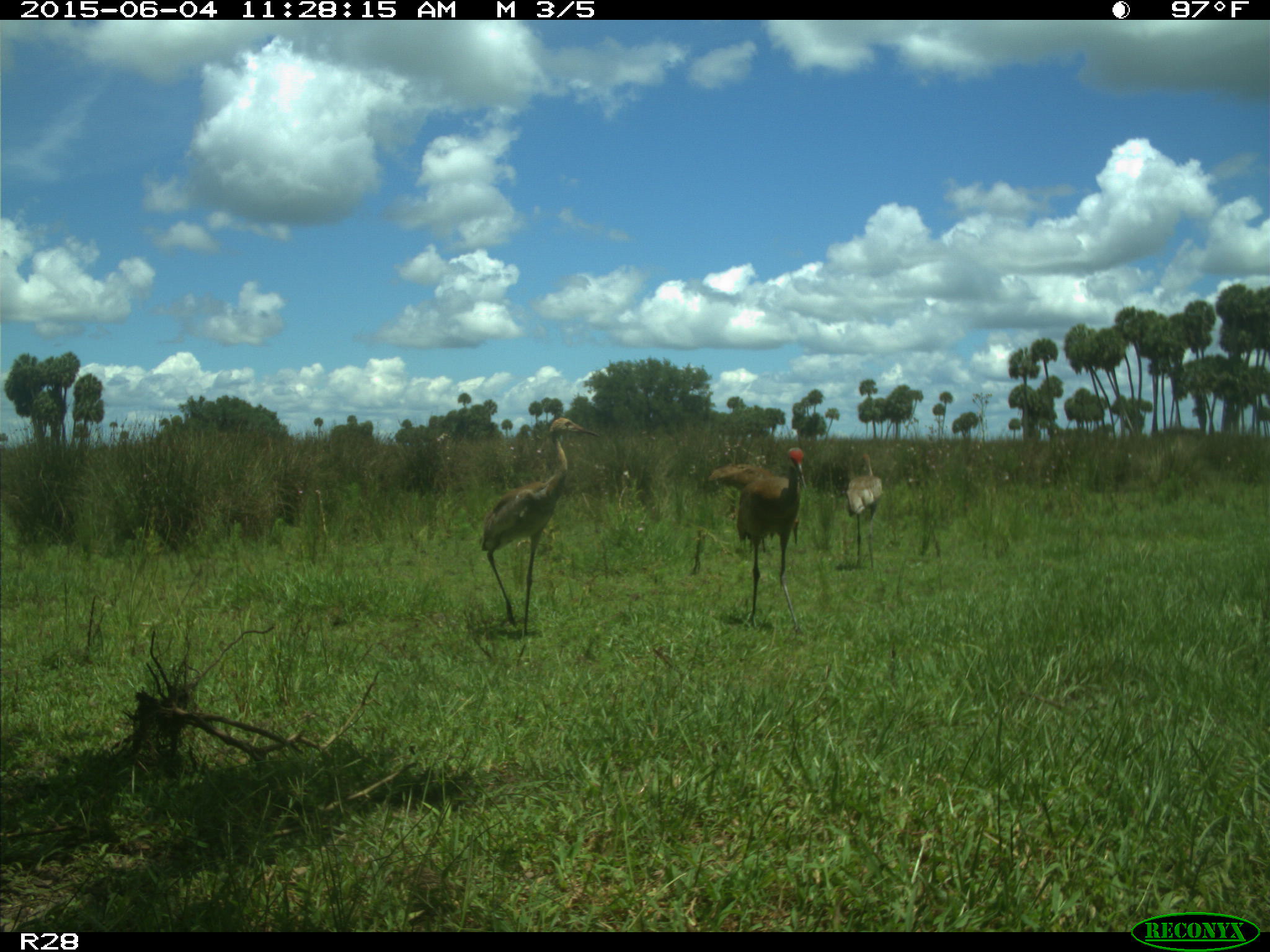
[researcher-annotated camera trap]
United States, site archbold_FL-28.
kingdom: Animalia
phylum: Chordata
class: Aves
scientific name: Aves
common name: birds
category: unidentified bird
Unidentified bird (birds) (Aves).